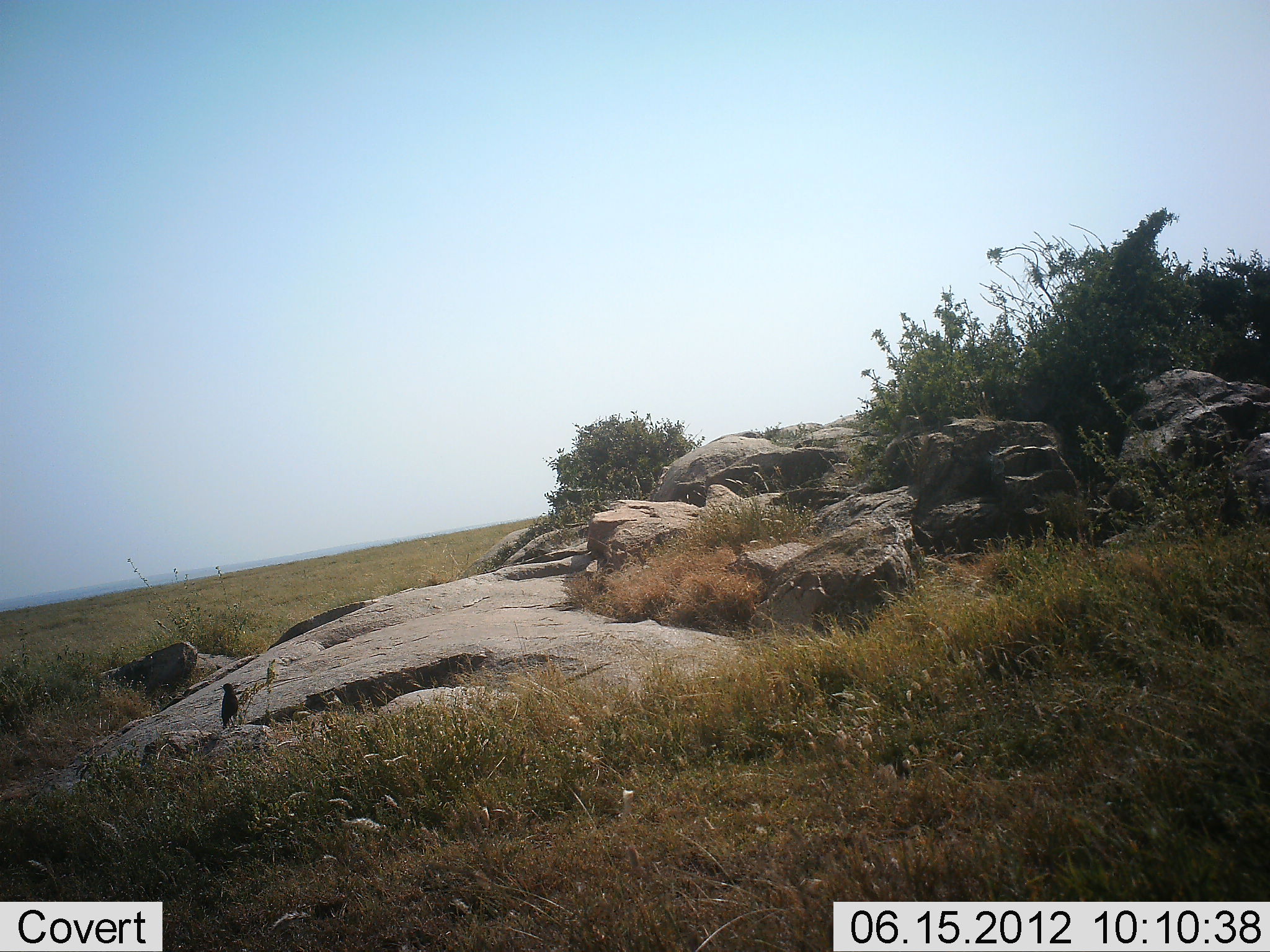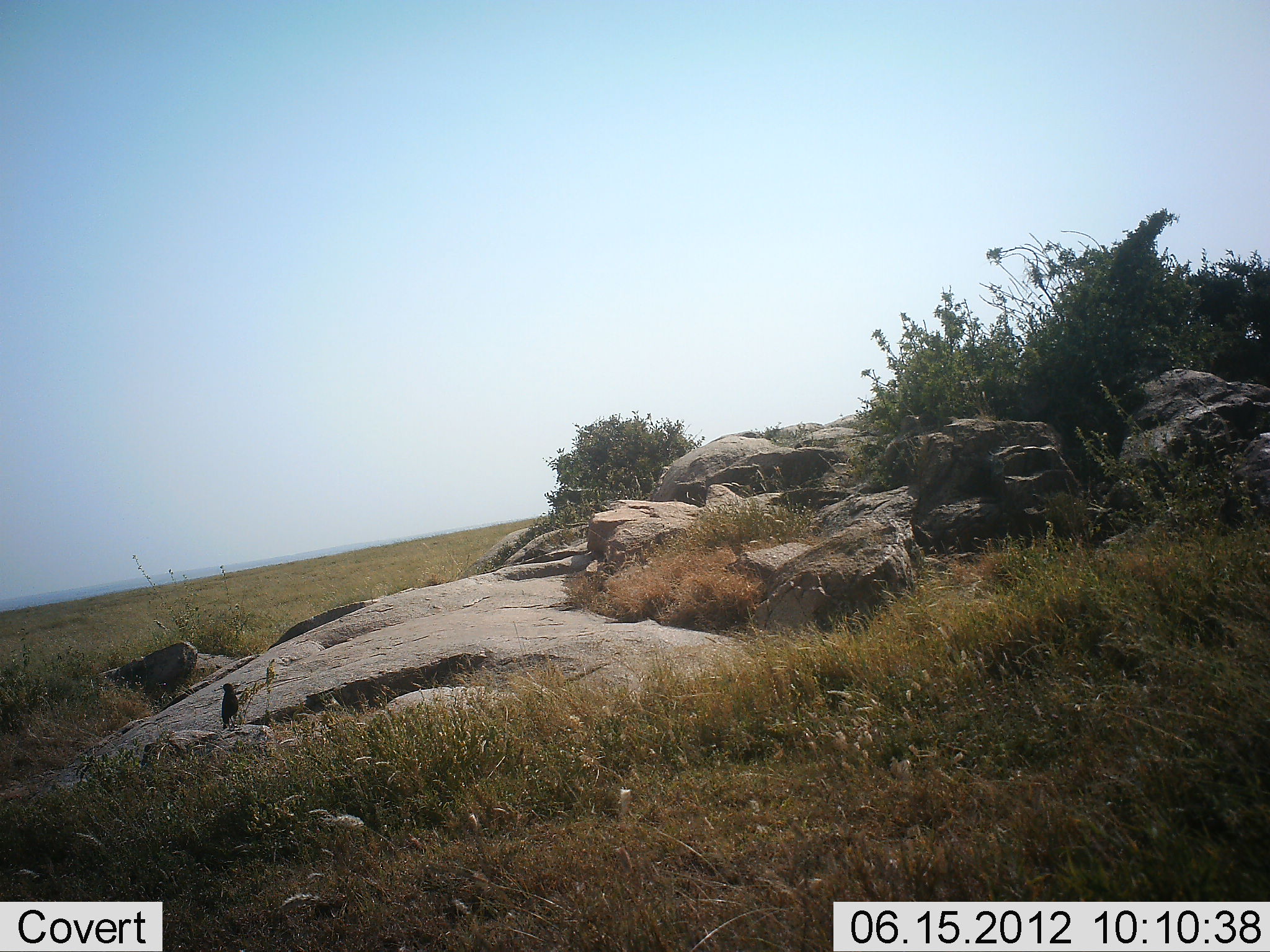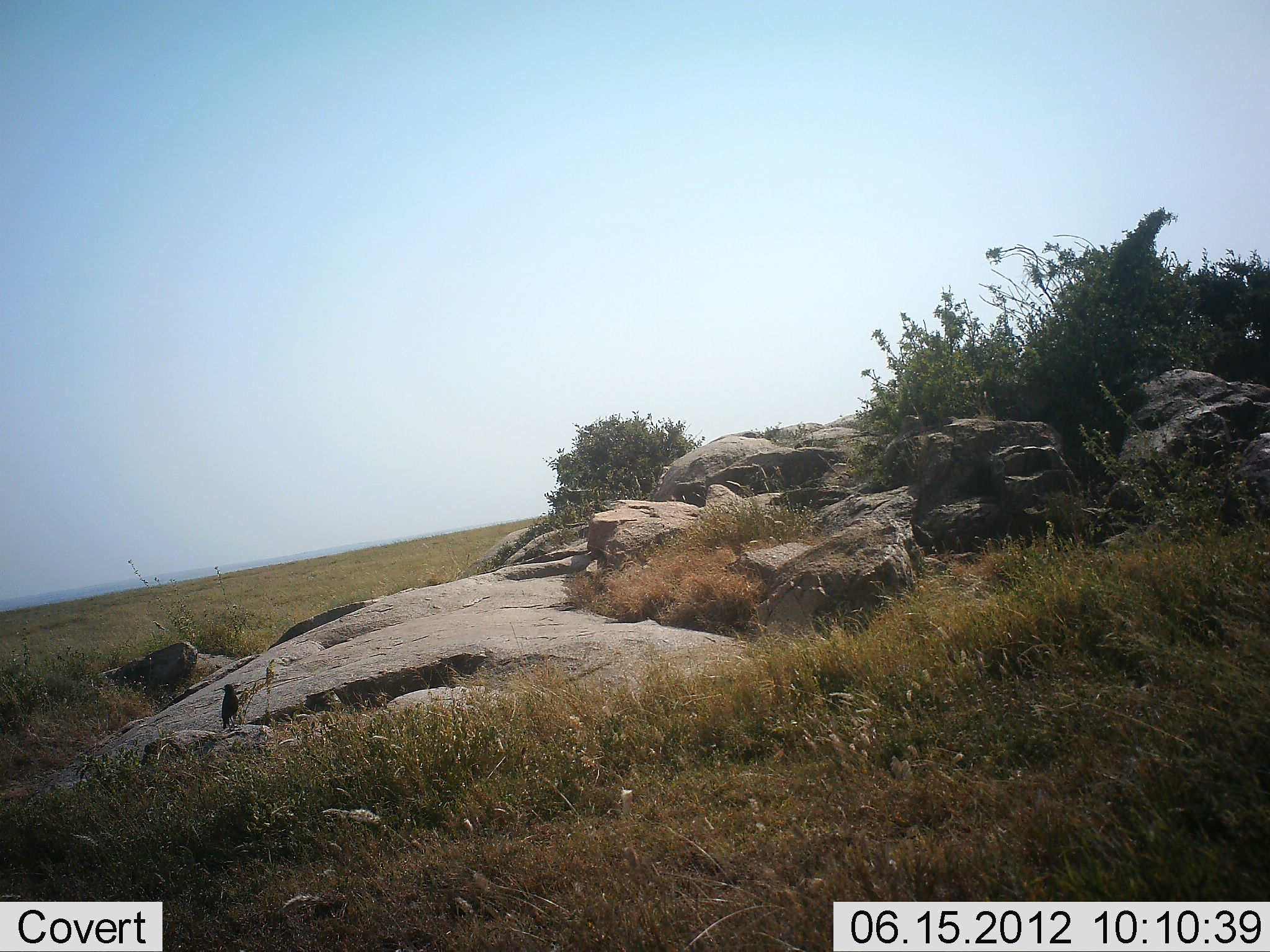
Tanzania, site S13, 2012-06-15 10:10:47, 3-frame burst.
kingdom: Animalia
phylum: Chordata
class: Aves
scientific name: Aves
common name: bird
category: otherbird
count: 1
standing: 70%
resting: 20%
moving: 0%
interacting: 0%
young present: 0%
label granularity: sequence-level